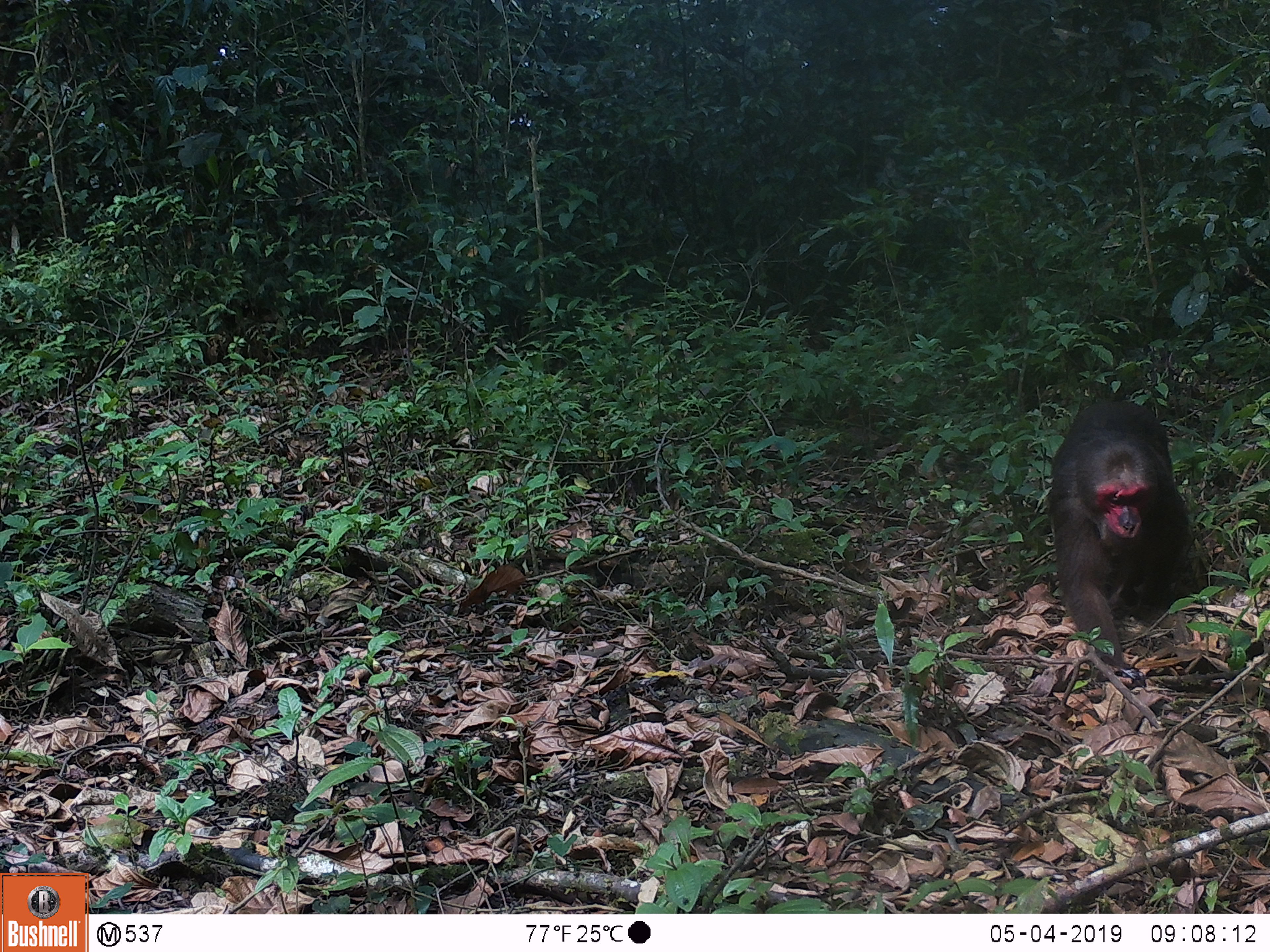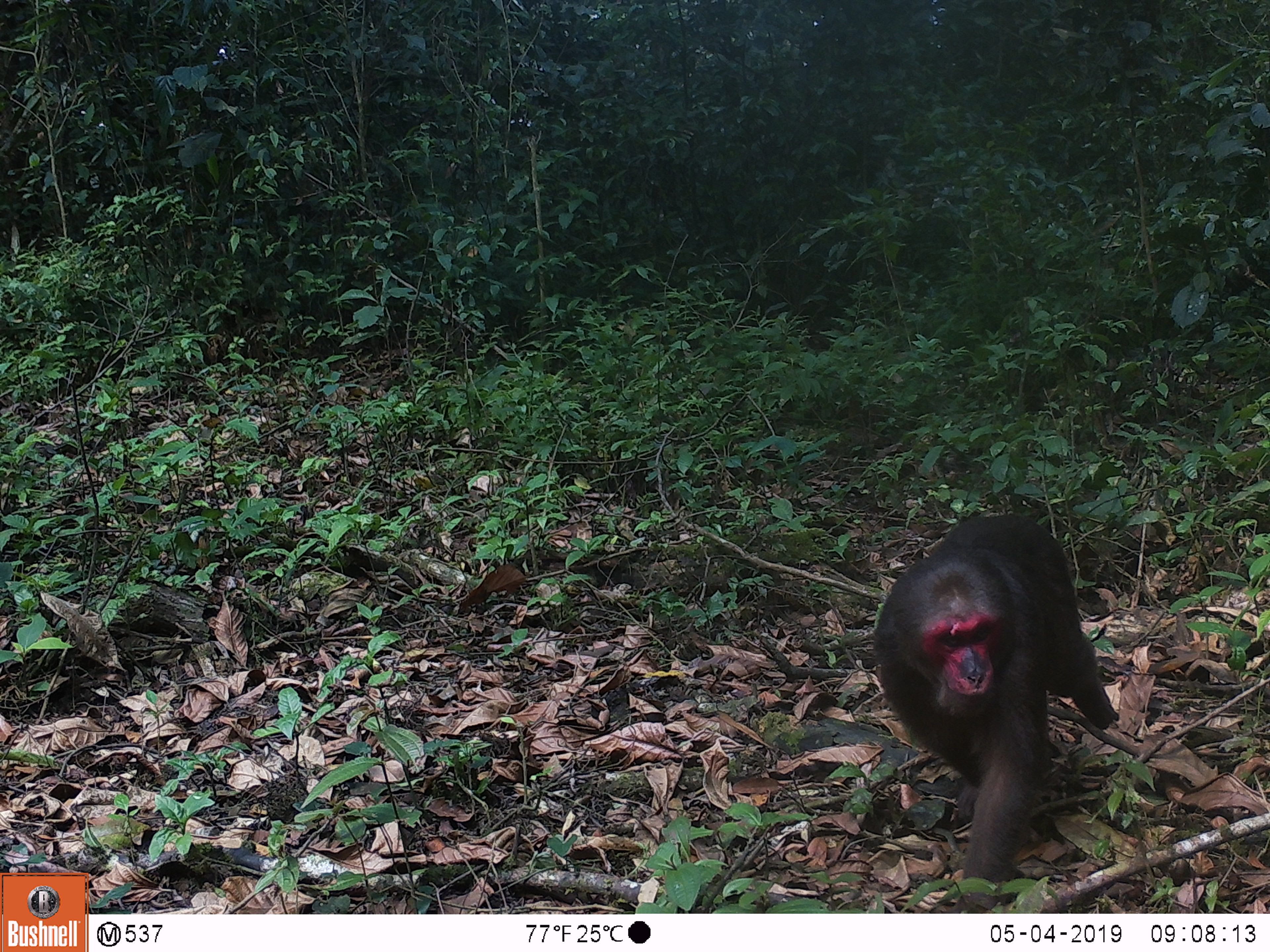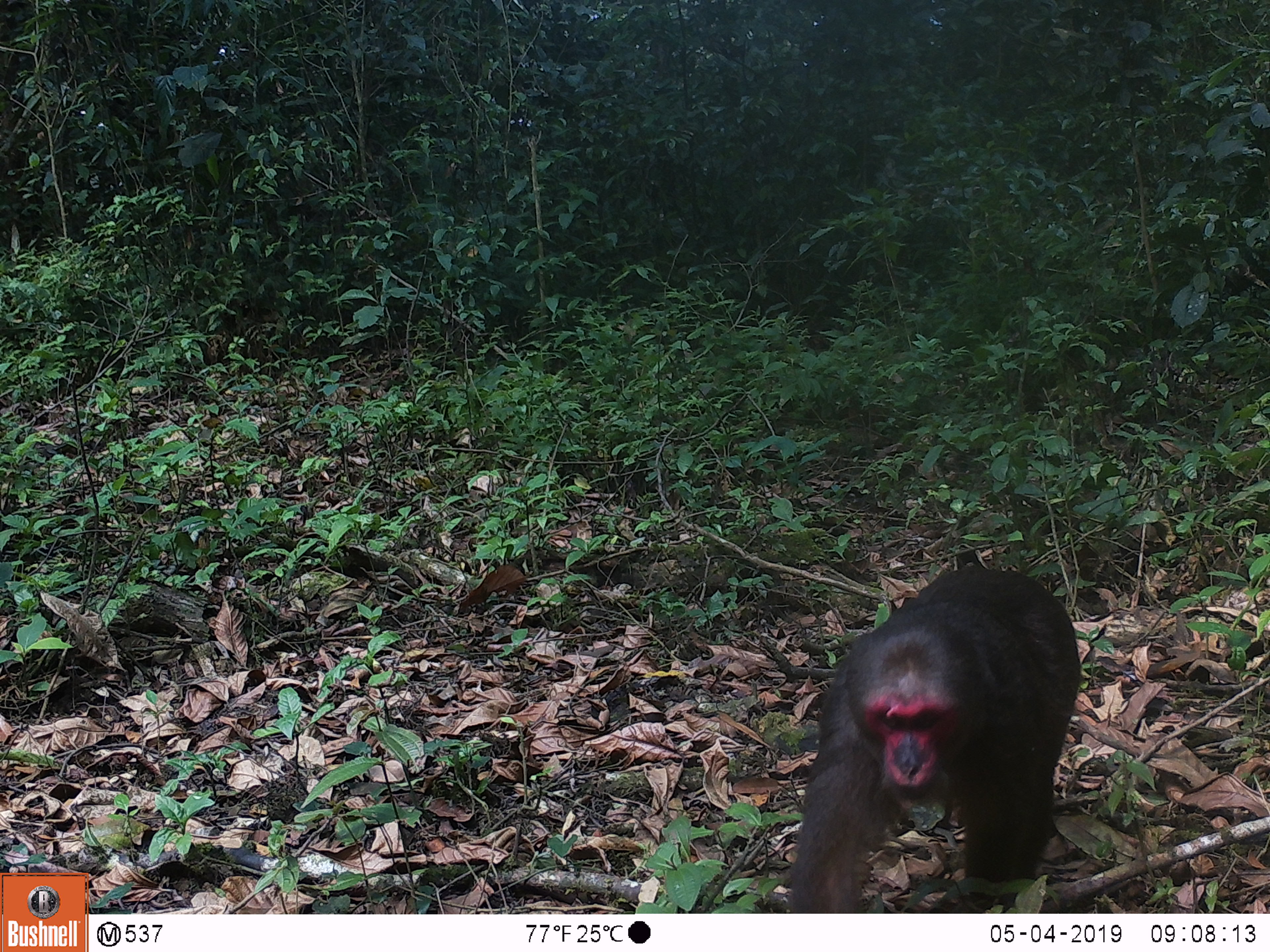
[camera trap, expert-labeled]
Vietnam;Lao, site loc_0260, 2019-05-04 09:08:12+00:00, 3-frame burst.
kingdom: Animalia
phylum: Chordata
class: Mammalia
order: Primates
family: Cercopithecidae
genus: Macaca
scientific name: Macaca arctoides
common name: stump-tailed macaque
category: stump tailed macaque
Stump tailed macaque (stump-tailed macaque) (Macaca arctoides). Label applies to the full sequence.